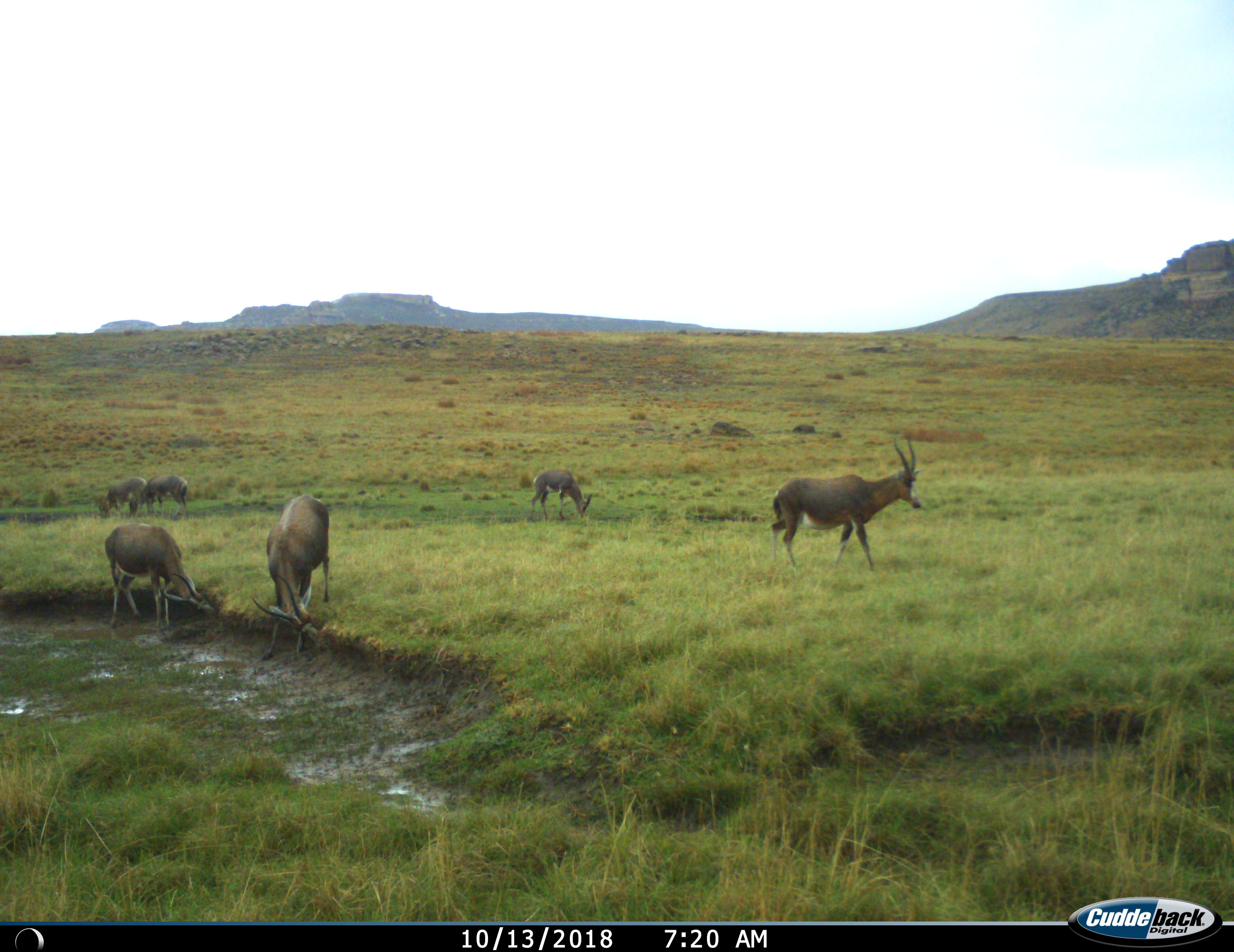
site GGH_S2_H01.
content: unidentified animal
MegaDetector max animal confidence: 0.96